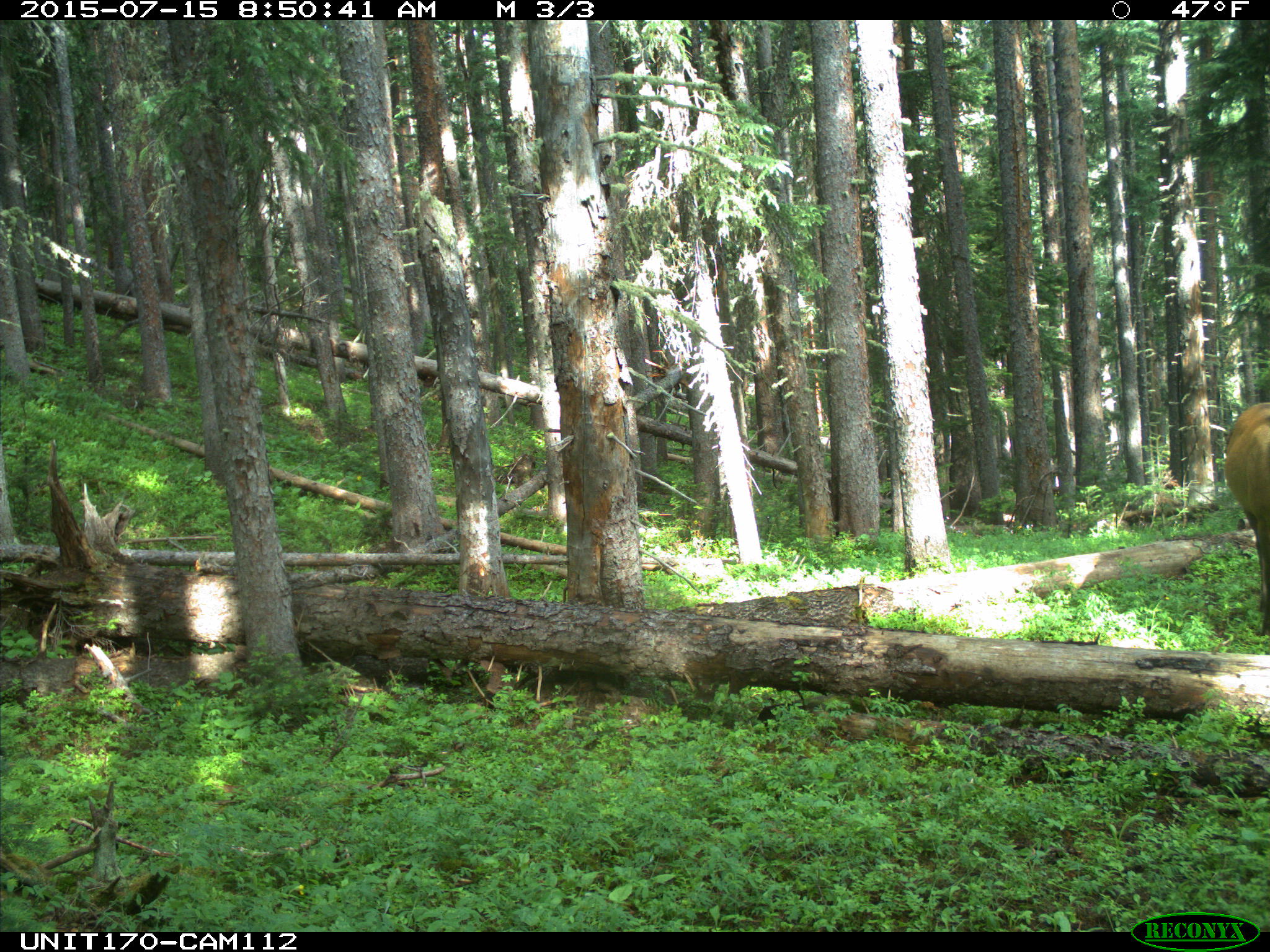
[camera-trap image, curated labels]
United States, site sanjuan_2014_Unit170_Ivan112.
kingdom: Animalia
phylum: Chordata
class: Mammalia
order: Artiodactyla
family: Cervidae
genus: Cervus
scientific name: Cervus elaphus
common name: red deer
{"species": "Cervus elaphus (red deer)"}